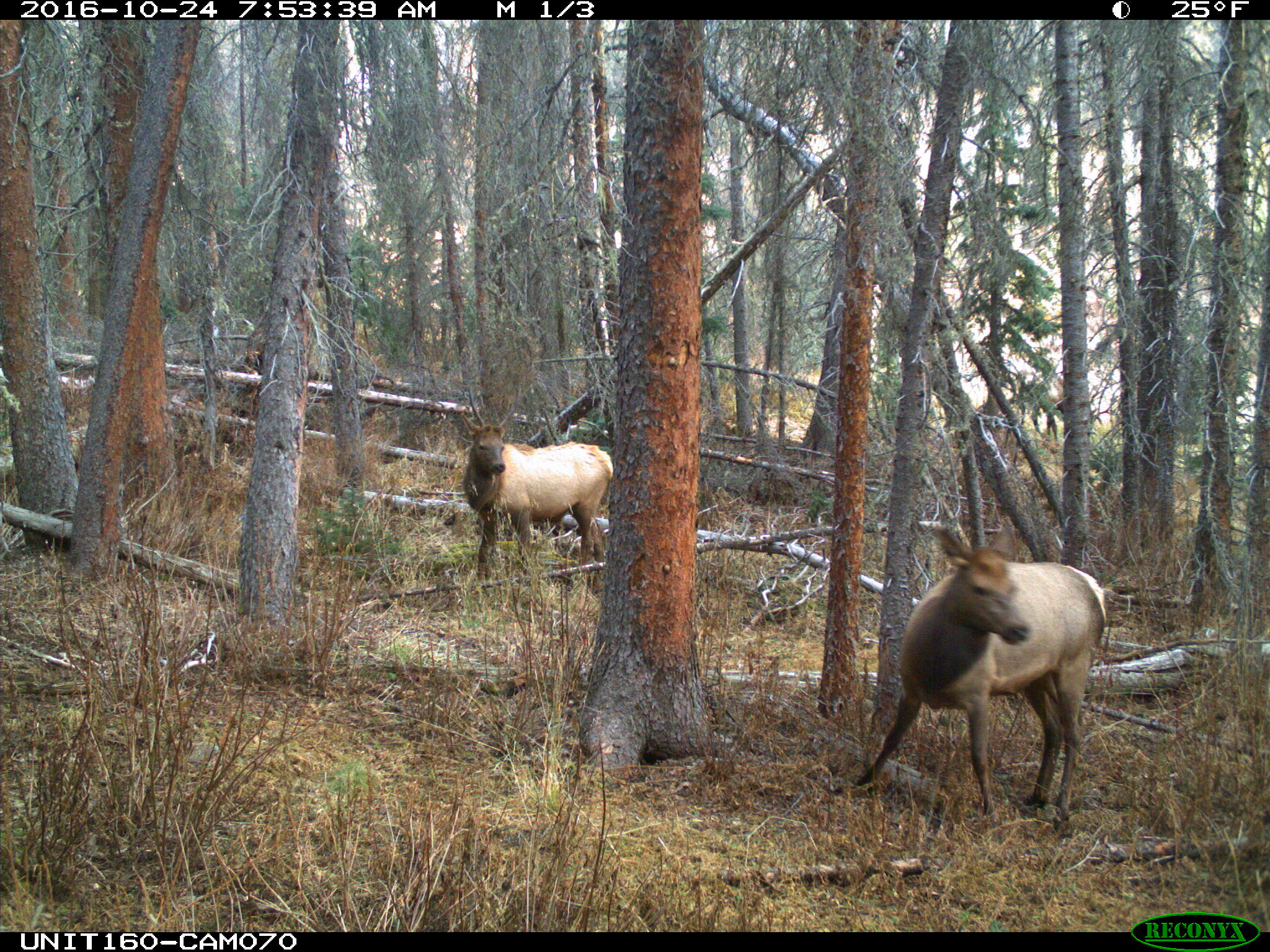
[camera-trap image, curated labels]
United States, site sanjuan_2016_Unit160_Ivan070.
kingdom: Animalia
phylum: Chordata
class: Mammalia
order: Artiodactyla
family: Cervidae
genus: Cervus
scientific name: Cervus elaphus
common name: red deer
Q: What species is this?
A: Cervus elaphus (red deer).